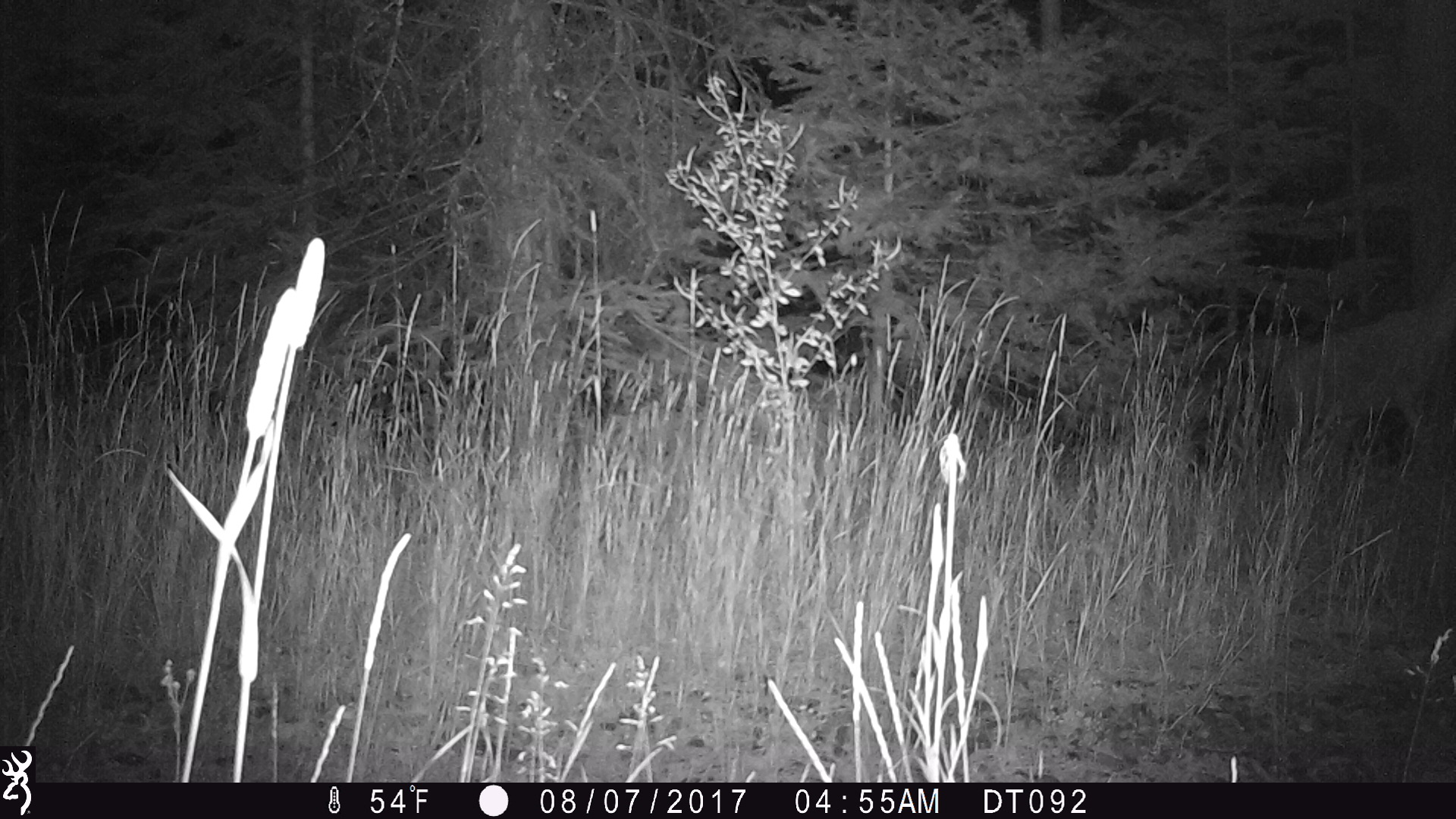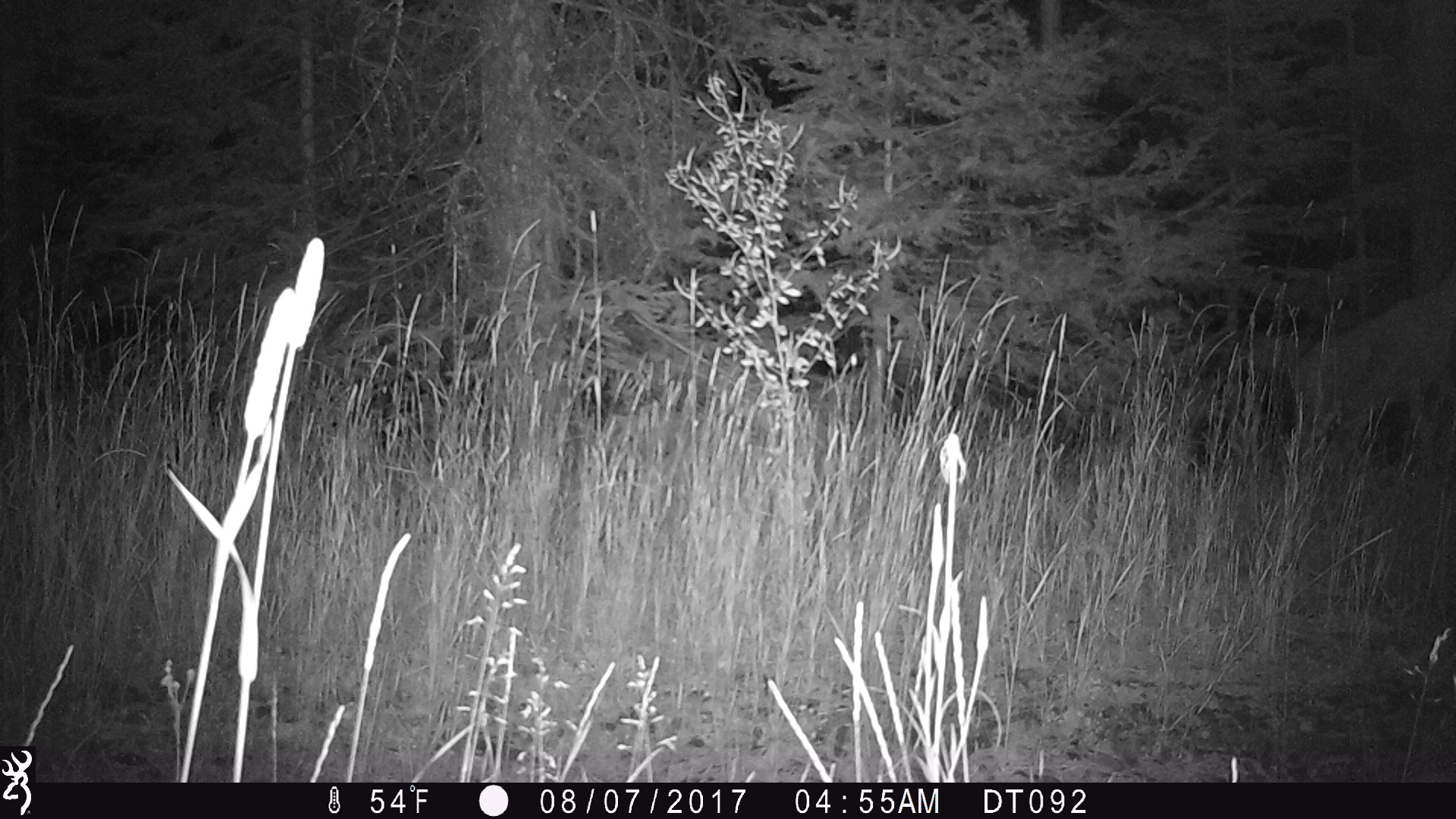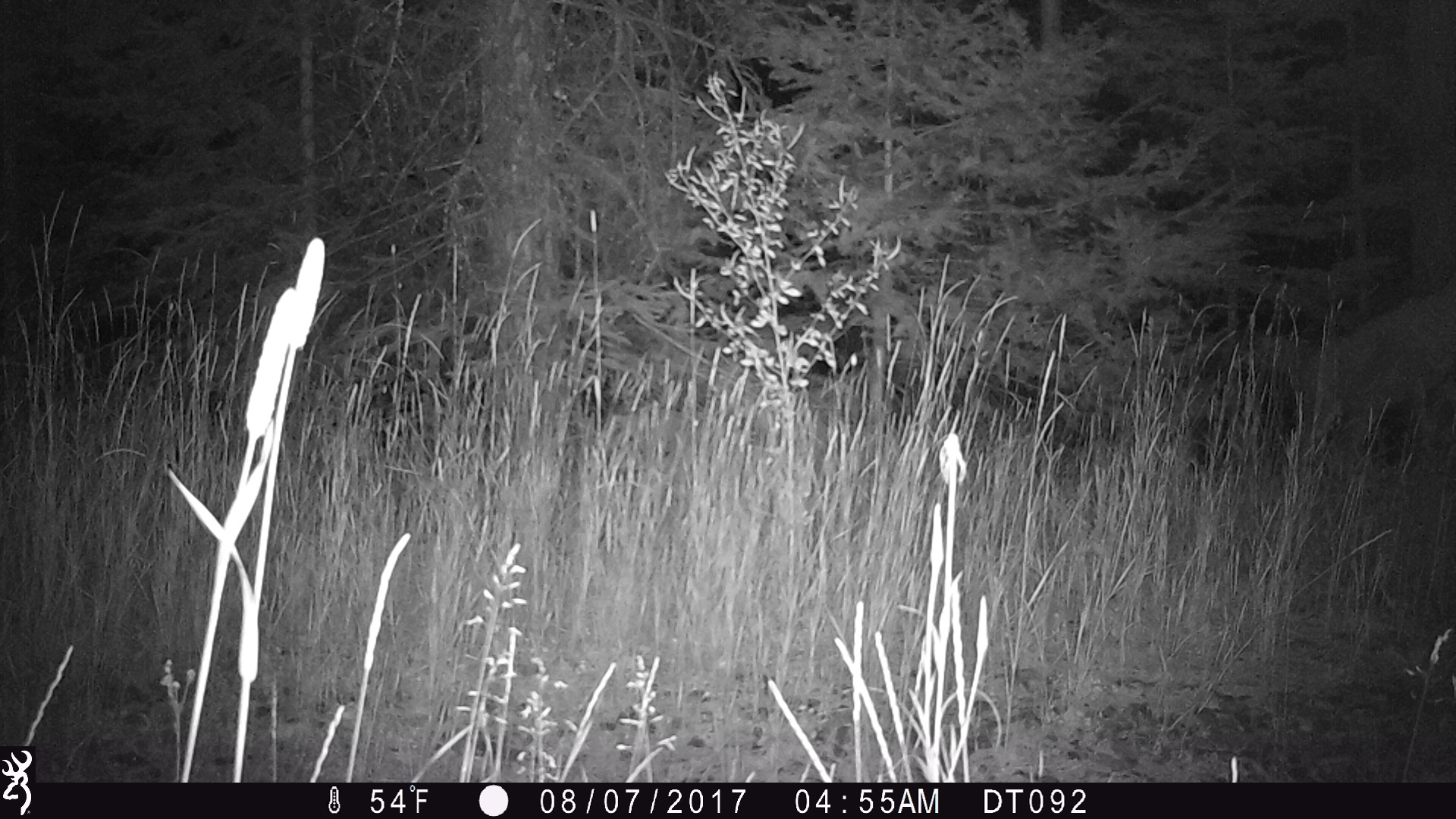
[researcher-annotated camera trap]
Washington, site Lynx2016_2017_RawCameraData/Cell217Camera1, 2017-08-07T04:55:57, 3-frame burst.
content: unidentified animal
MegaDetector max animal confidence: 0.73